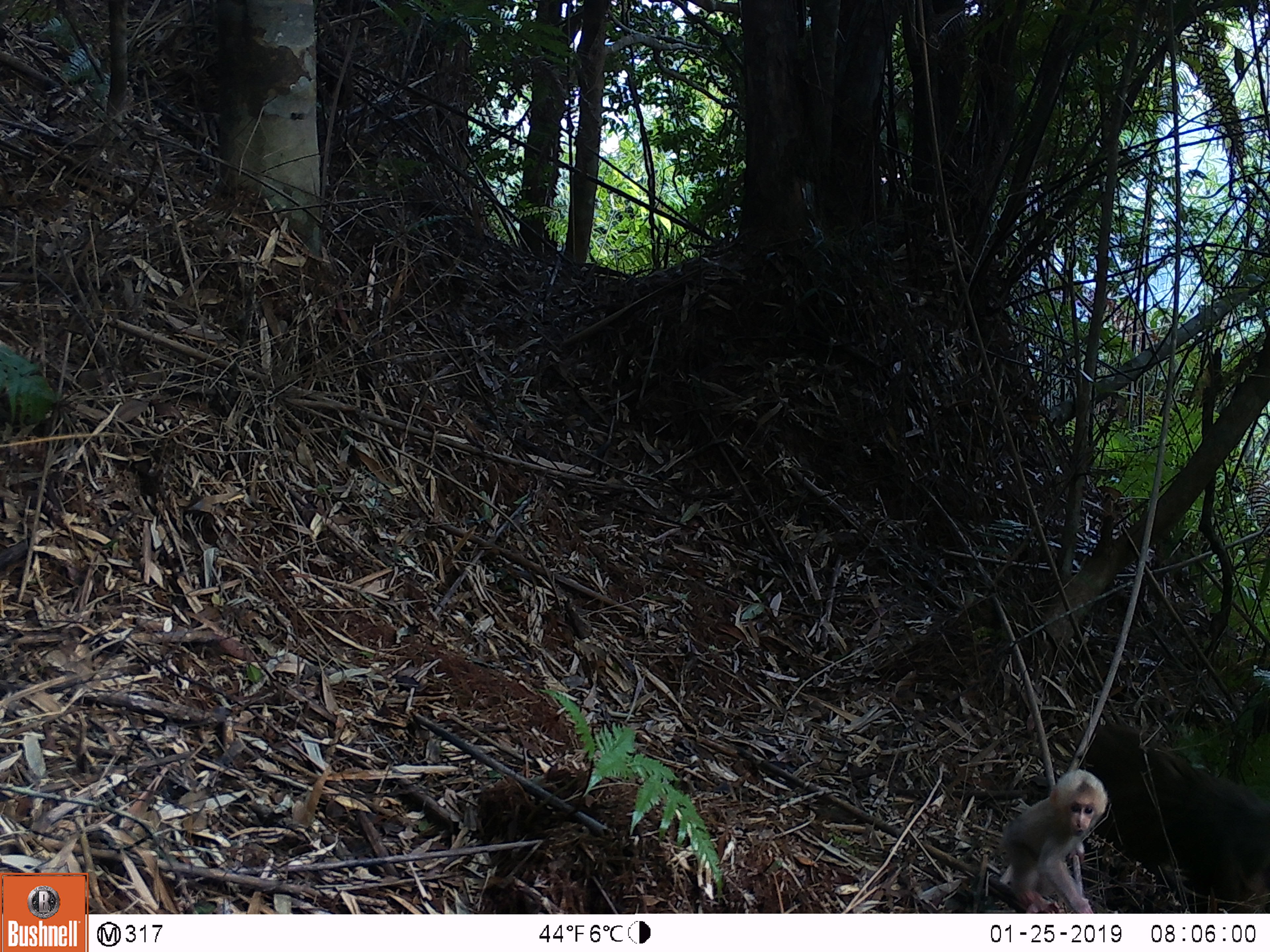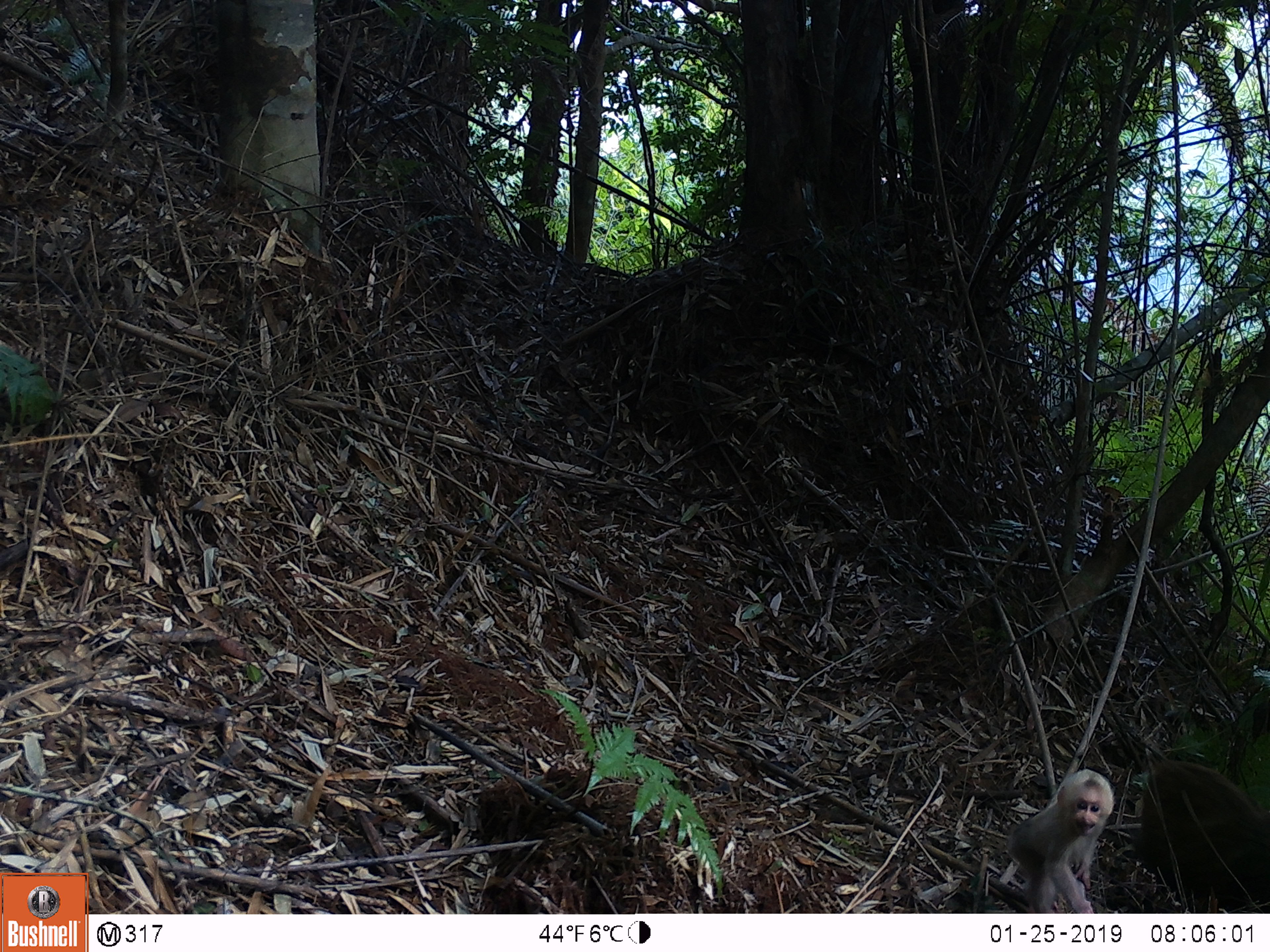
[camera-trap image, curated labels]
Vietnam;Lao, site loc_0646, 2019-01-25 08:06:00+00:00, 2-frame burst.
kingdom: Animalia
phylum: Chordata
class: Mammalia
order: Primates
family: Cercopithecidae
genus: Macaca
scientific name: Macaca arctoides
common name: stump-tailed macaque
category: stump tailed macaque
Stump tailed macaque (stump-tailed macaque) (Macaca arctoides). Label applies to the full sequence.